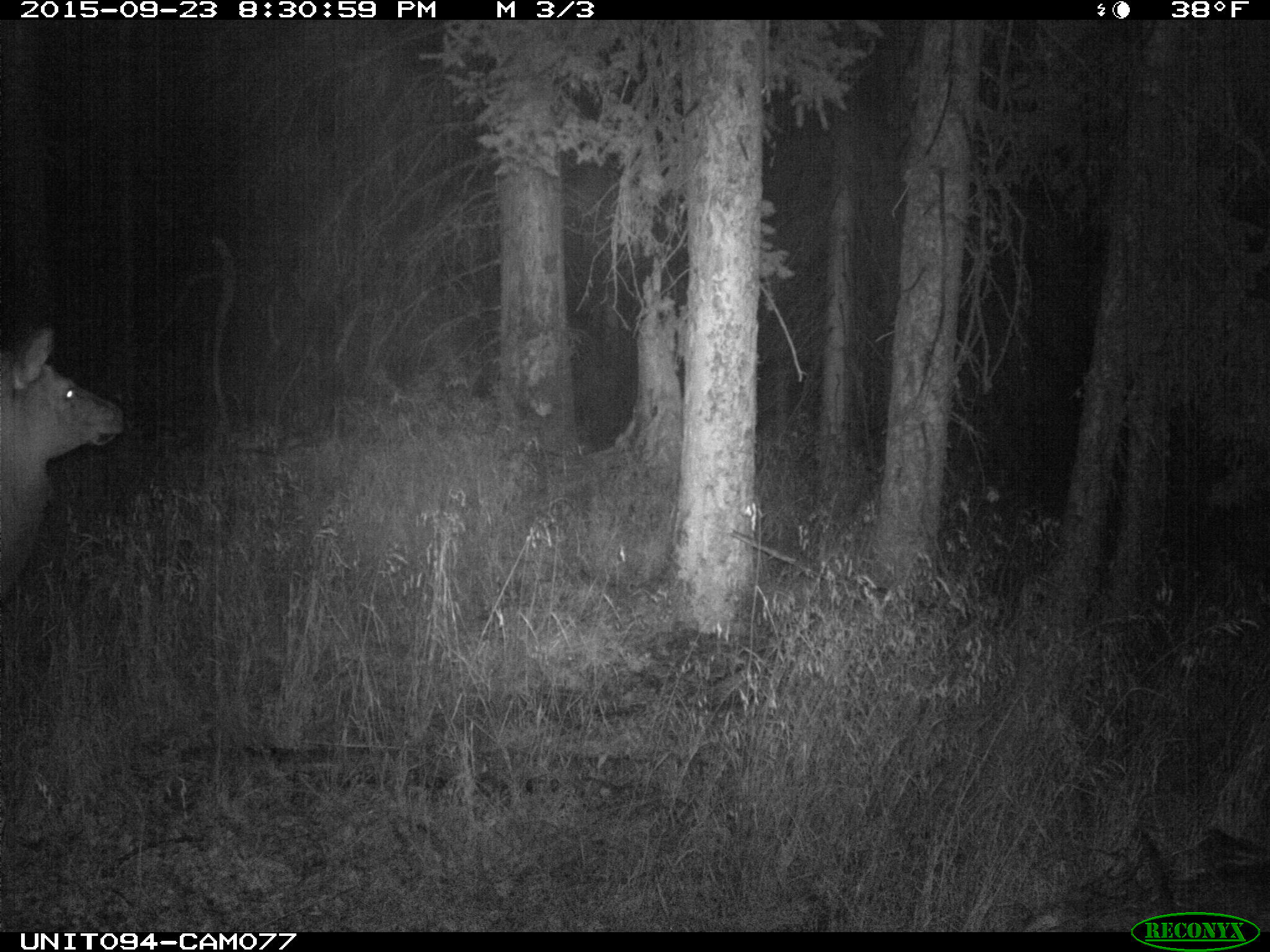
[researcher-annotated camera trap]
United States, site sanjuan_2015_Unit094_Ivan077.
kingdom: Animalia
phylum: Chordata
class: Mammalia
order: Artiodactyla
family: Cervidae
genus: Cervus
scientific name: Cervus elaphus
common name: red deer